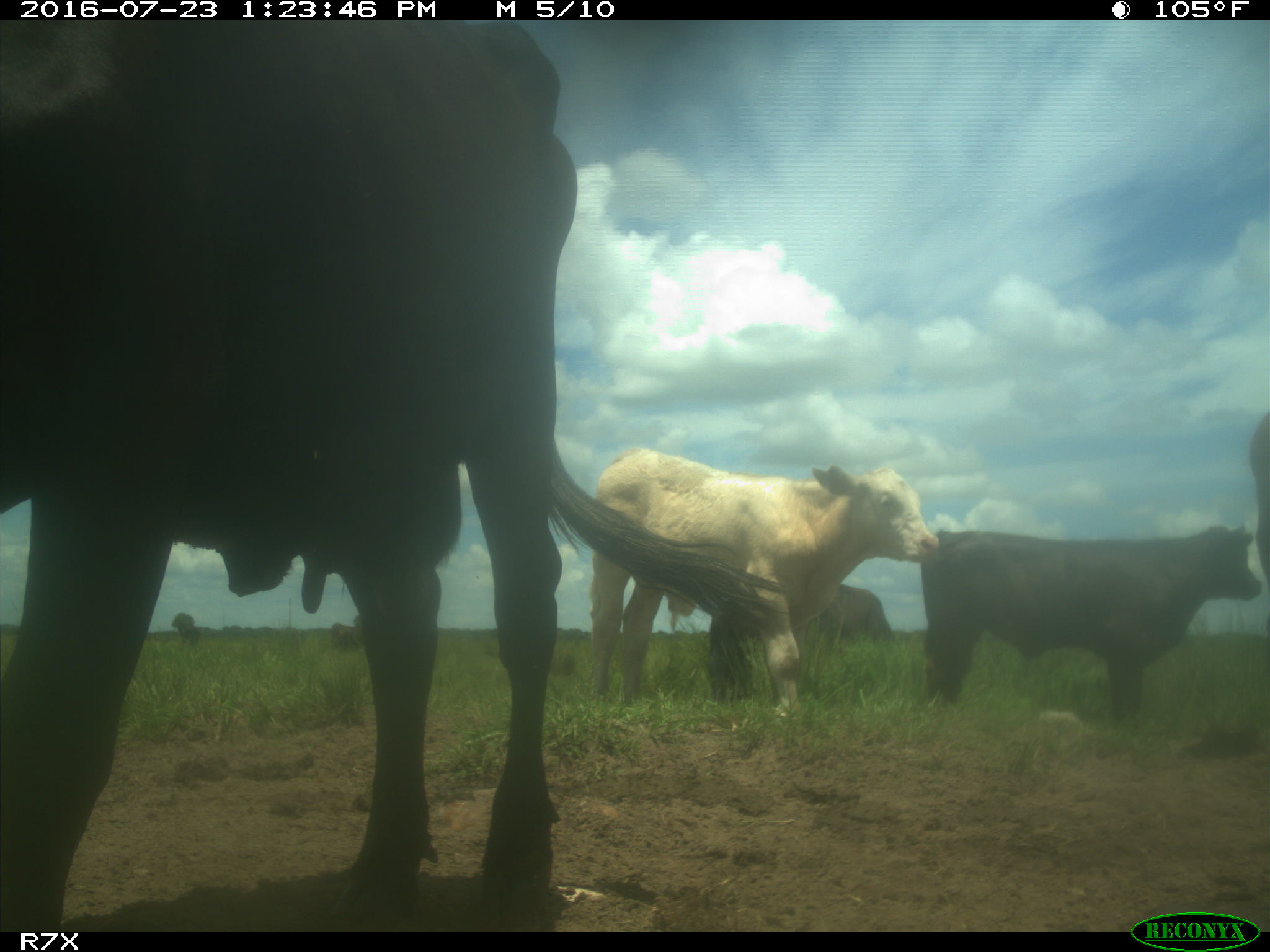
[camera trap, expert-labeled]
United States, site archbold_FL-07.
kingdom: Animalia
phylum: Chordata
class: Mammalia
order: Artiodactyla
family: Bovidae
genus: Bos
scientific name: Bos taurus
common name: domestic cow